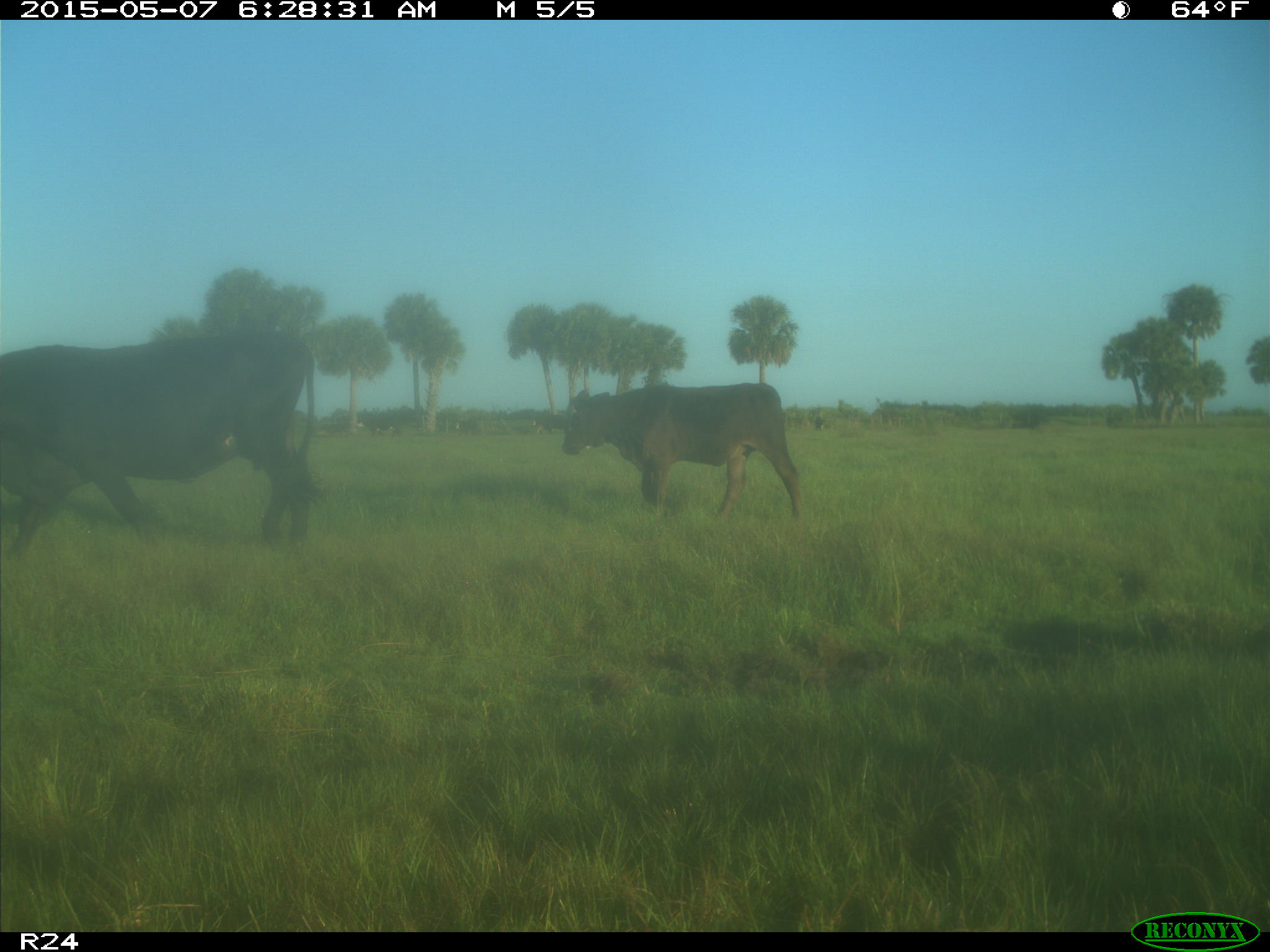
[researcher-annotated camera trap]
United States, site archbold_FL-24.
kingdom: Animalia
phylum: Chordata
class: Mammalia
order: Artiodactyla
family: Bovidae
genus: Bos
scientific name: Bos taurus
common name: domestic cow